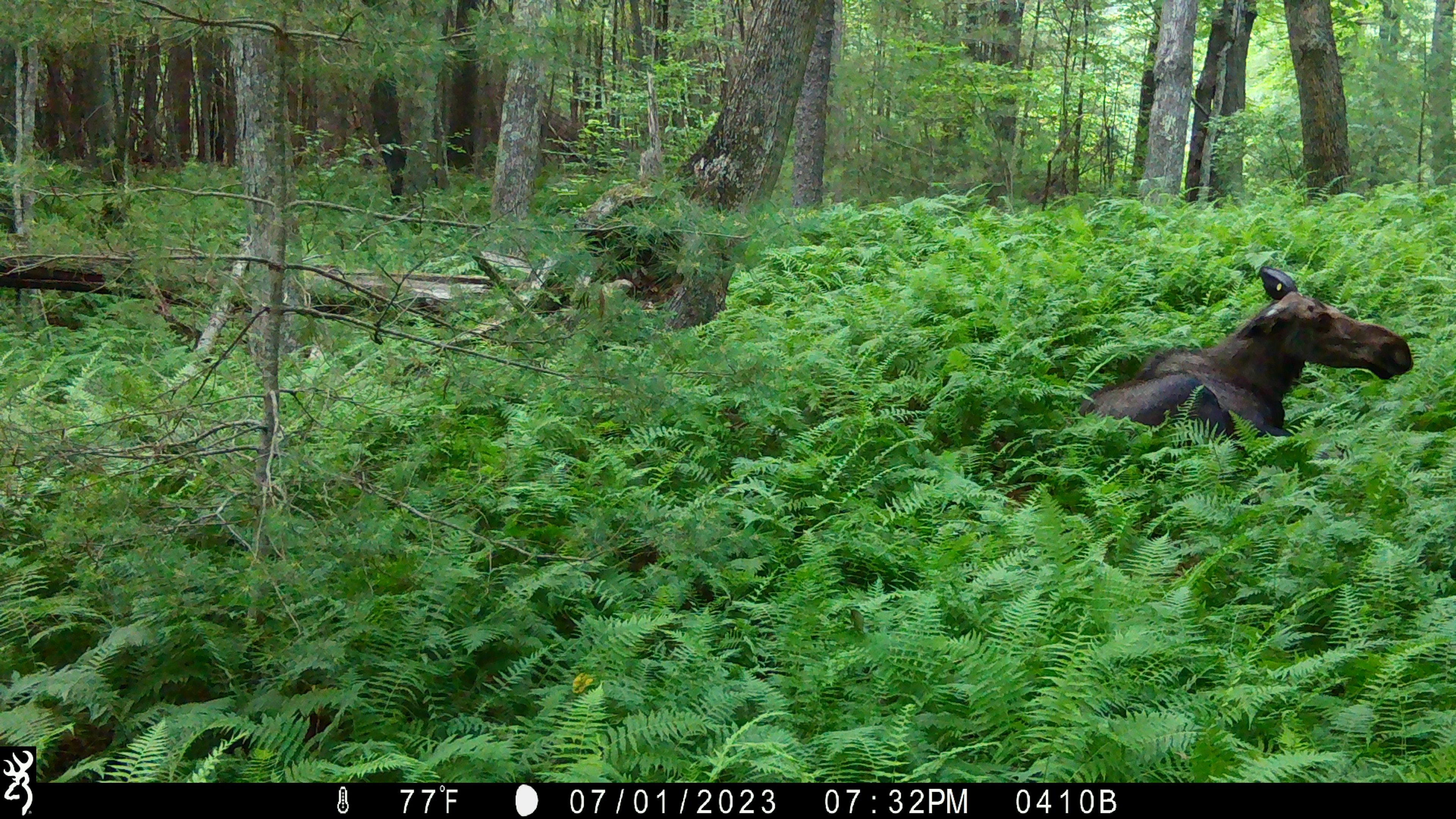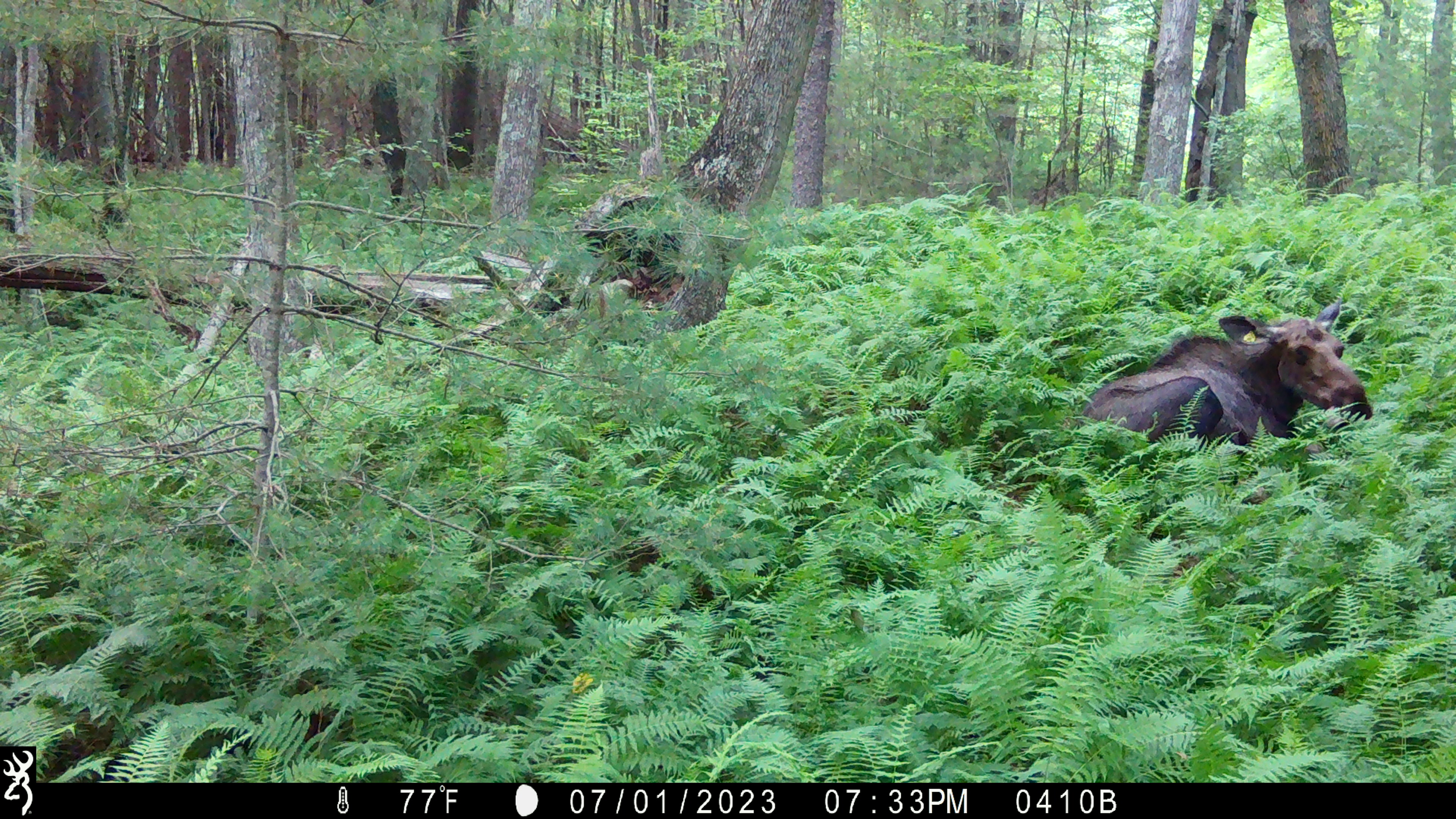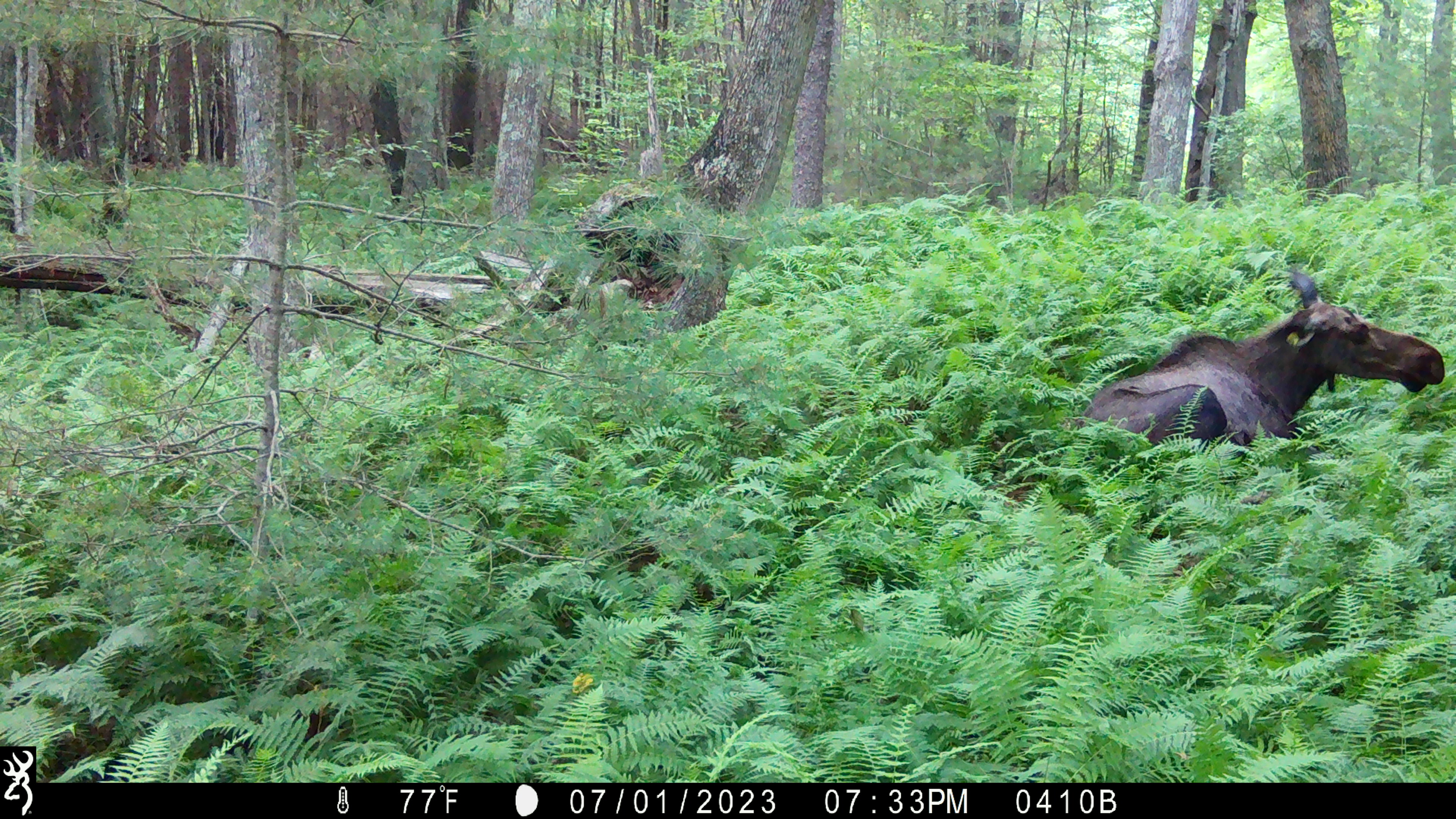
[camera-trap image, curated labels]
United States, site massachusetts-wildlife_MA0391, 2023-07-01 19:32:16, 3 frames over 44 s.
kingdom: Animalia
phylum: Chordata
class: Mammalia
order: Artiodactyla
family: Cervidae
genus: Alces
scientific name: Alces alces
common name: moose